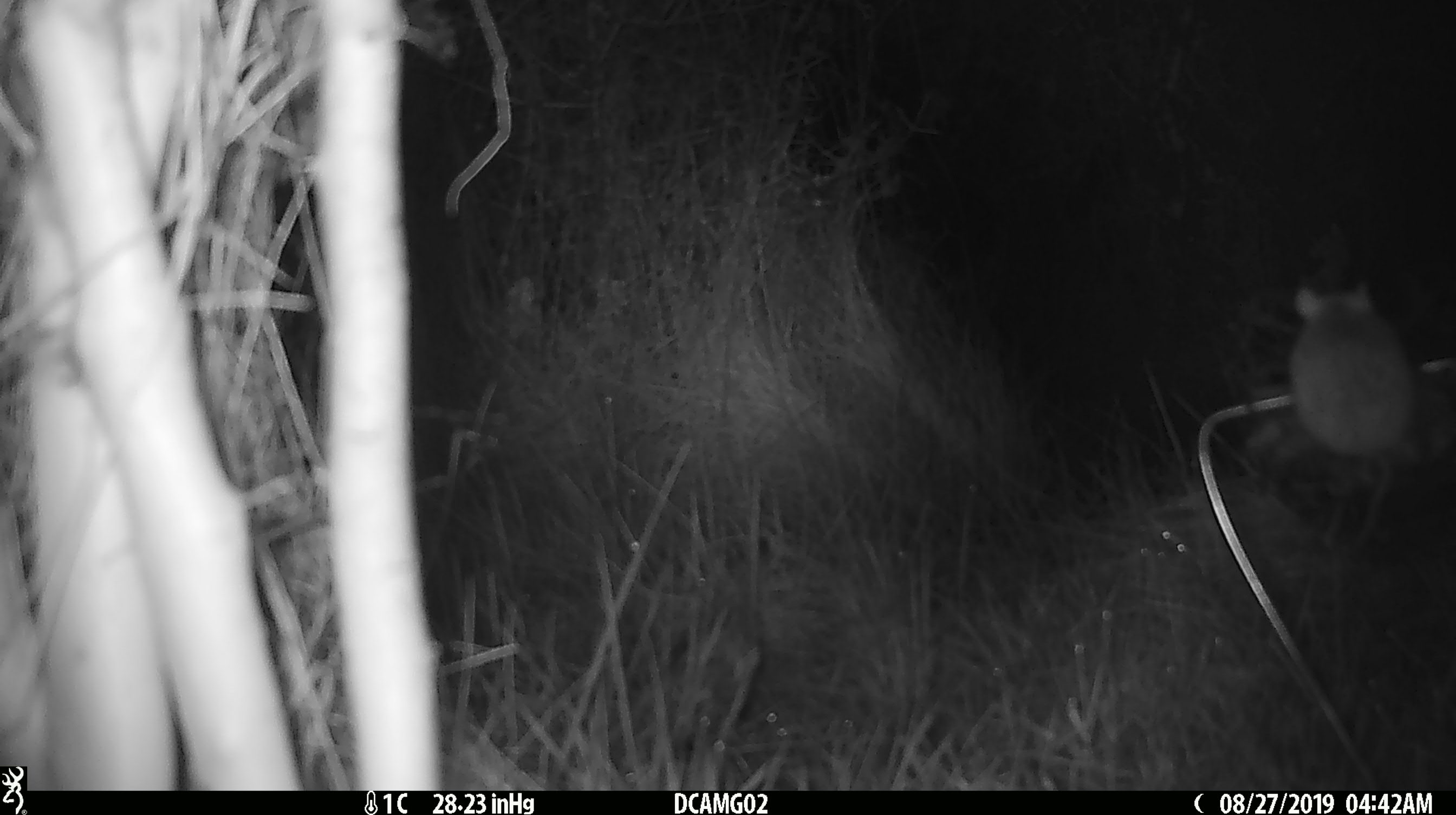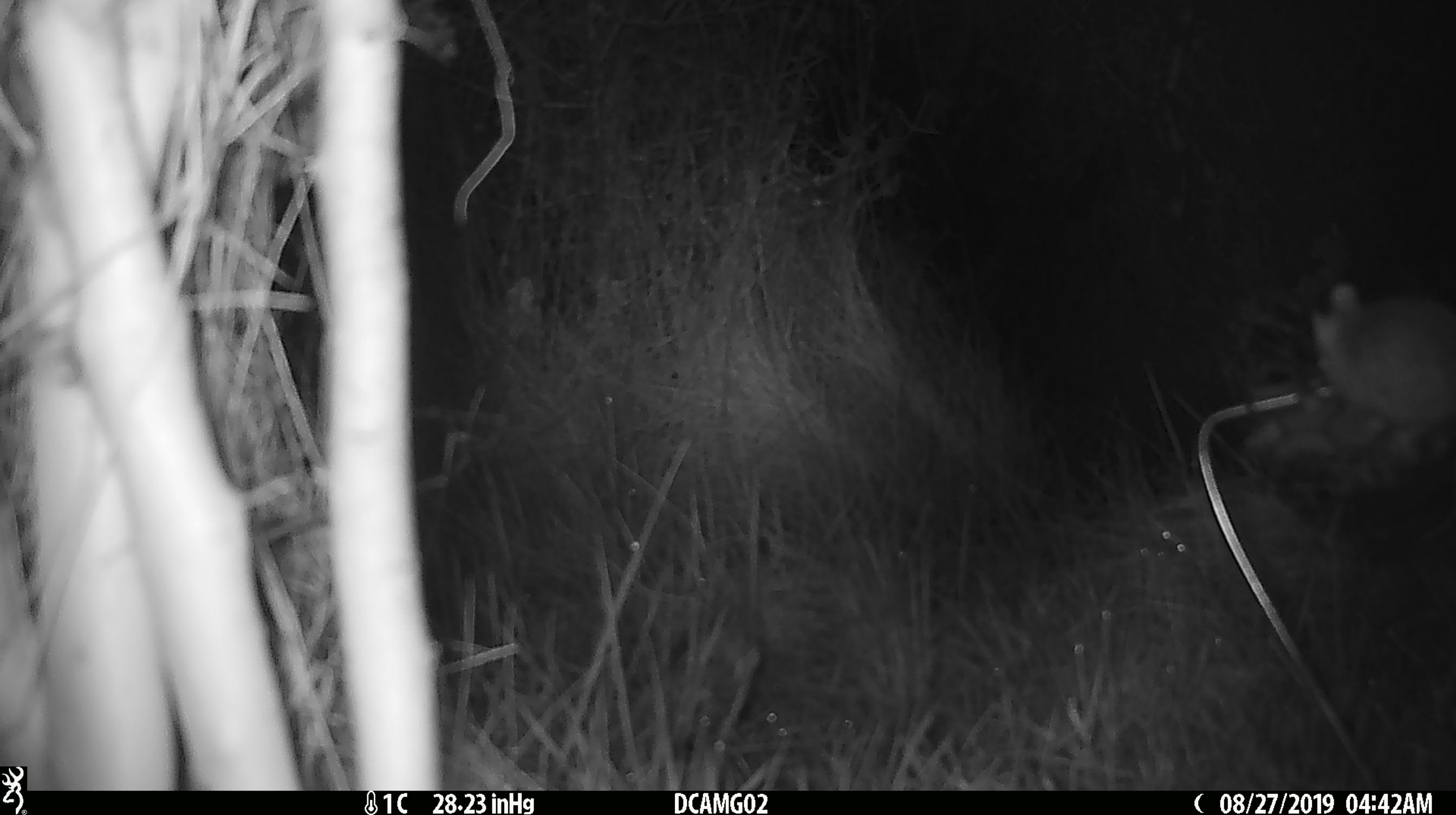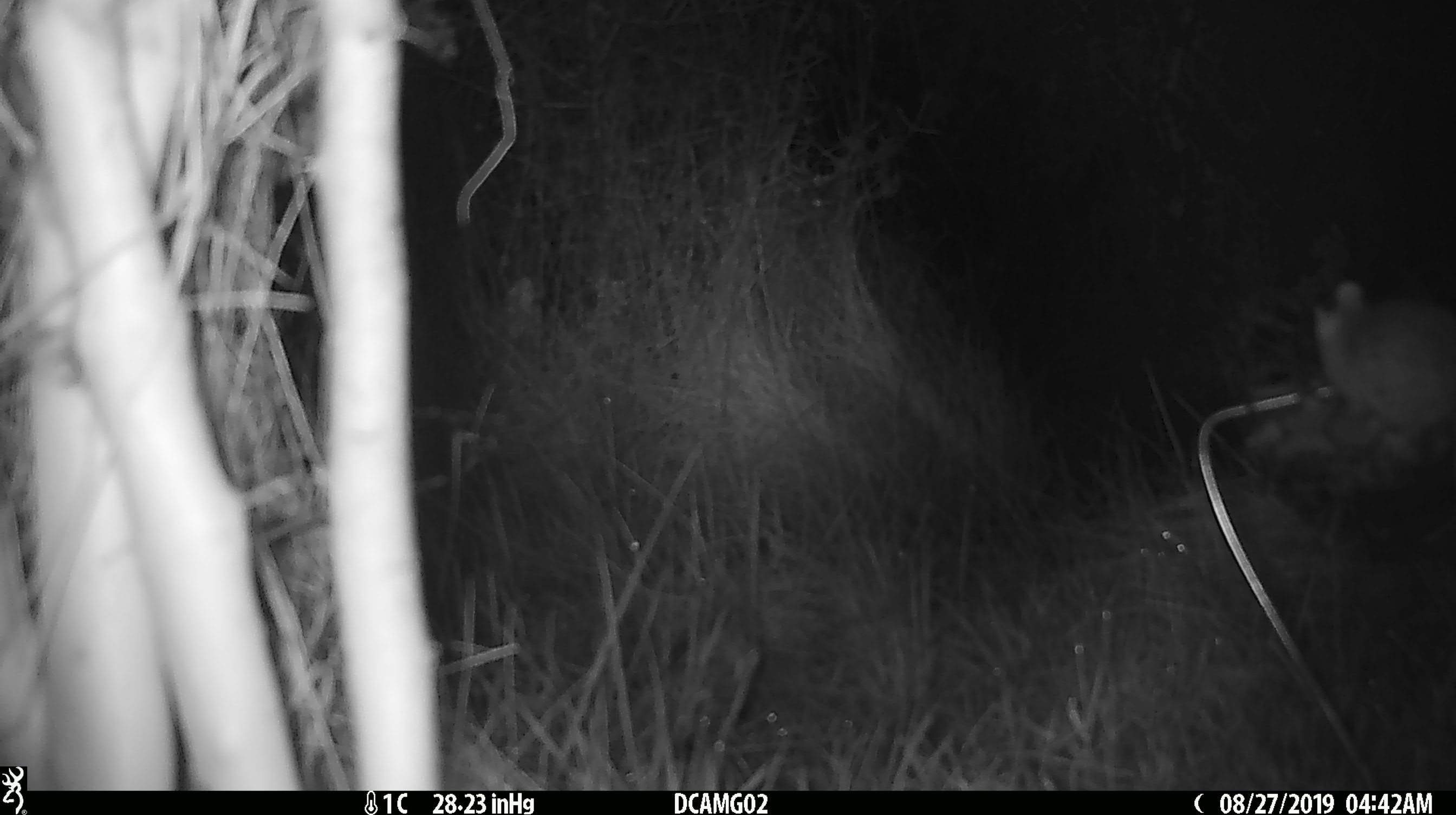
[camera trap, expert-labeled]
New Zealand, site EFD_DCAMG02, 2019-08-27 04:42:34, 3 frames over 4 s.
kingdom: Animalia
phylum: Chordata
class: Mammalia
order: Rodentia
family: Muridae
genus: Mus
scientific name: Mus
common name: mouse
Mouse (Mus).